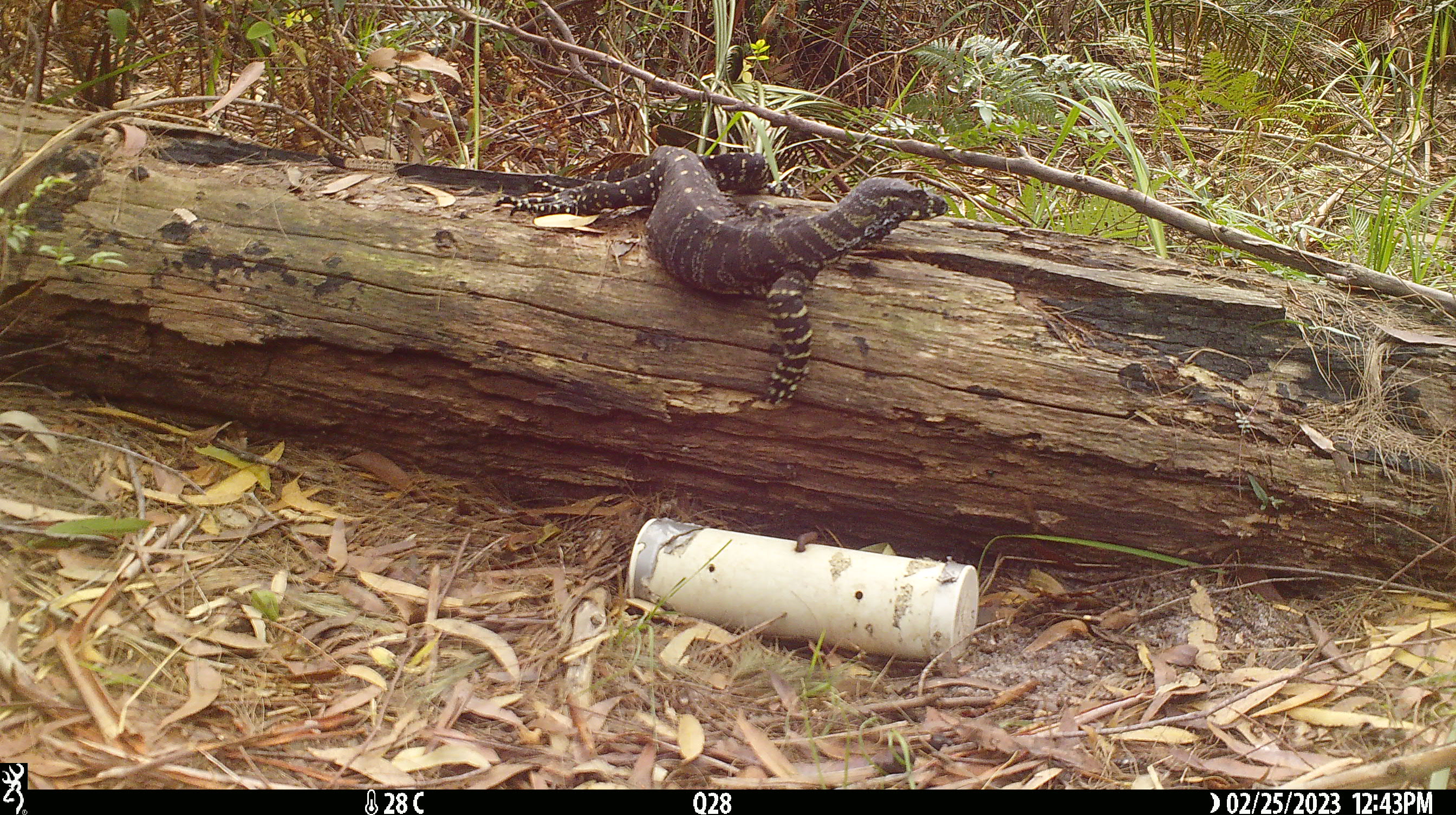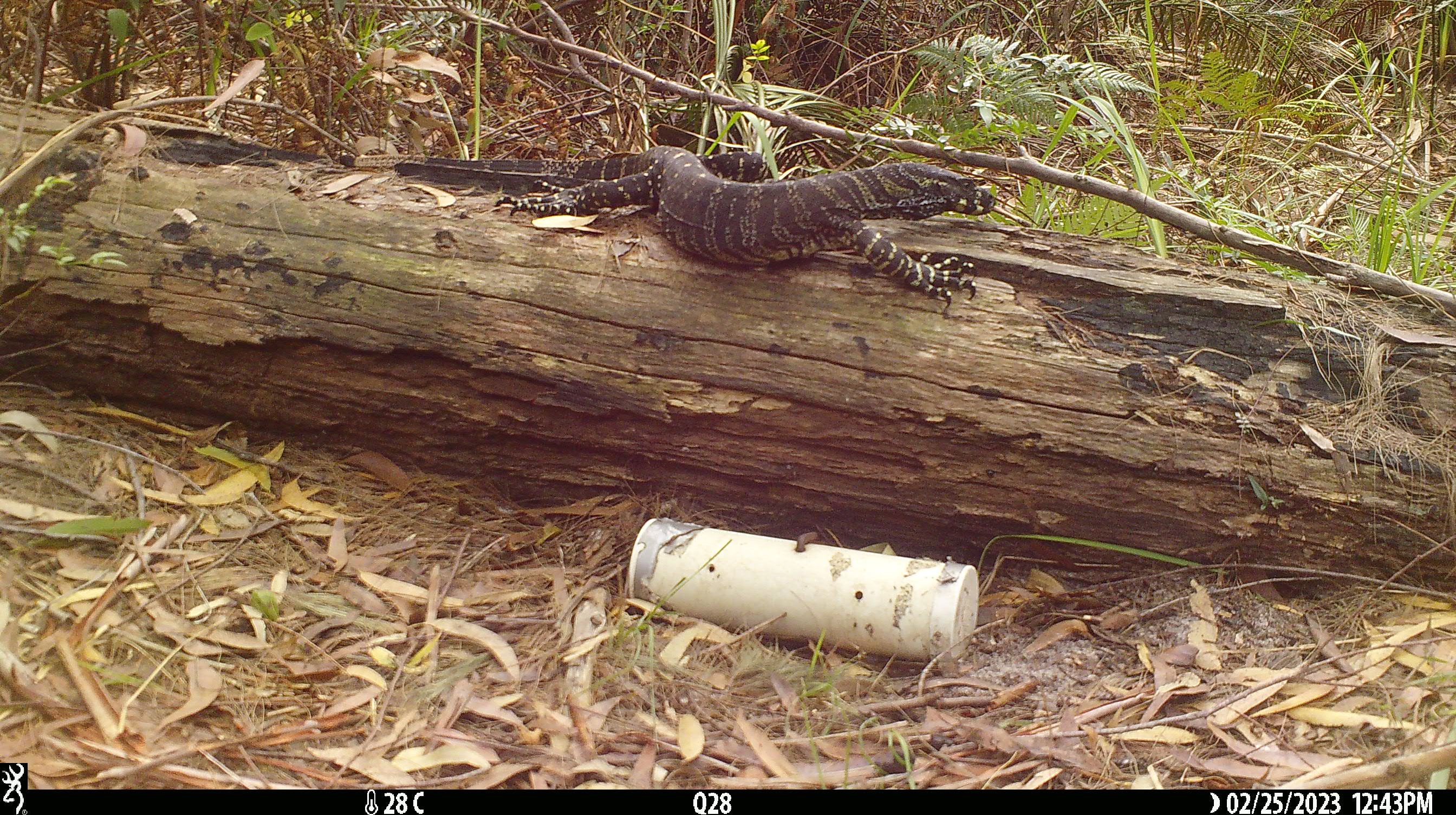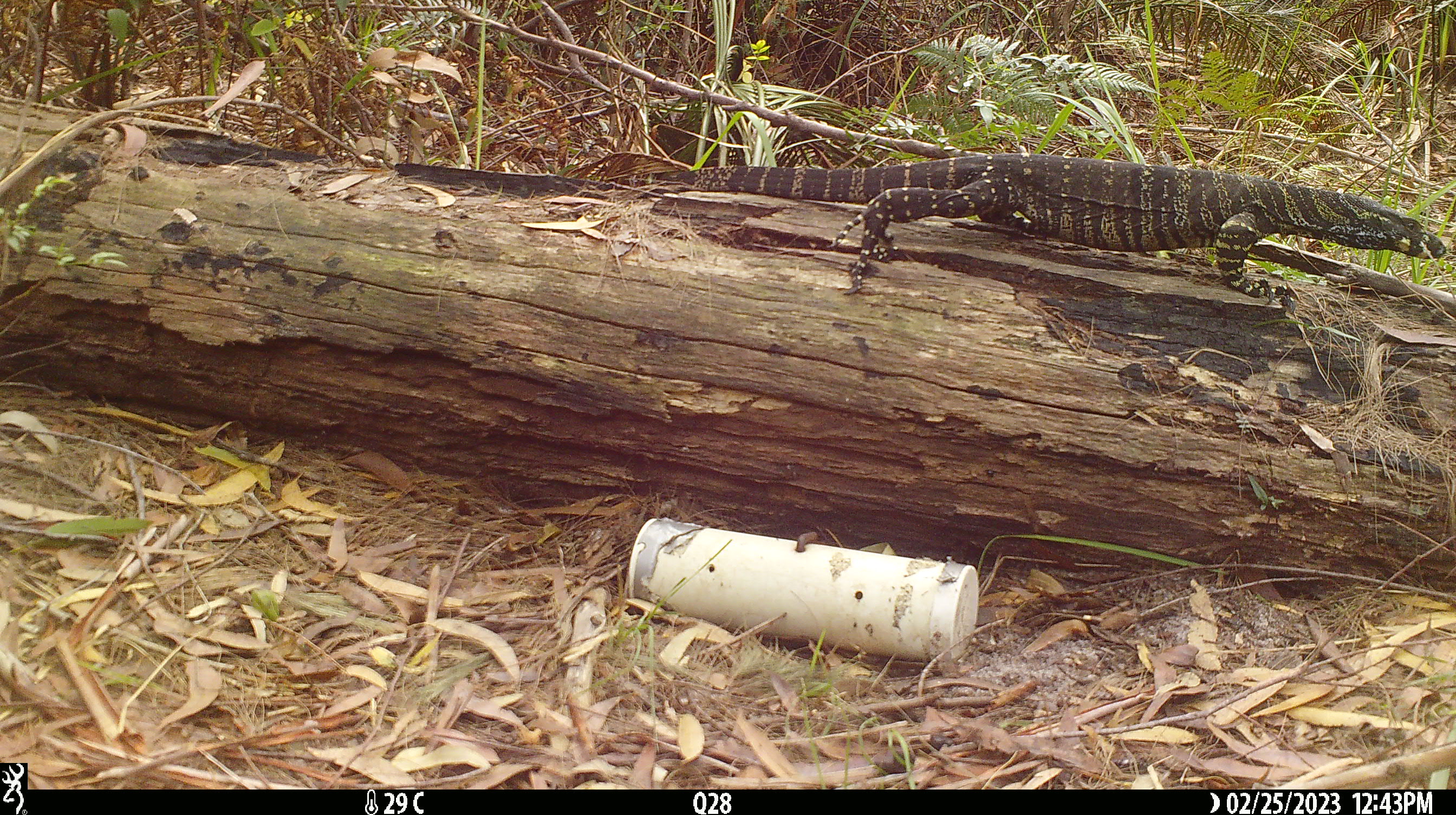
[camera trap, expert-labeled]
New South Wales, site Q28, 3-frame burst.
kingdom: Animalia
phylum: Chordata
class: Reptilia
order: Squamata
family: Varanidae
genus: Varanus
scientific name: Varanus varius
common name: lace monitor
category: goanna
Goanna (lace monitor) (Varanus varius).